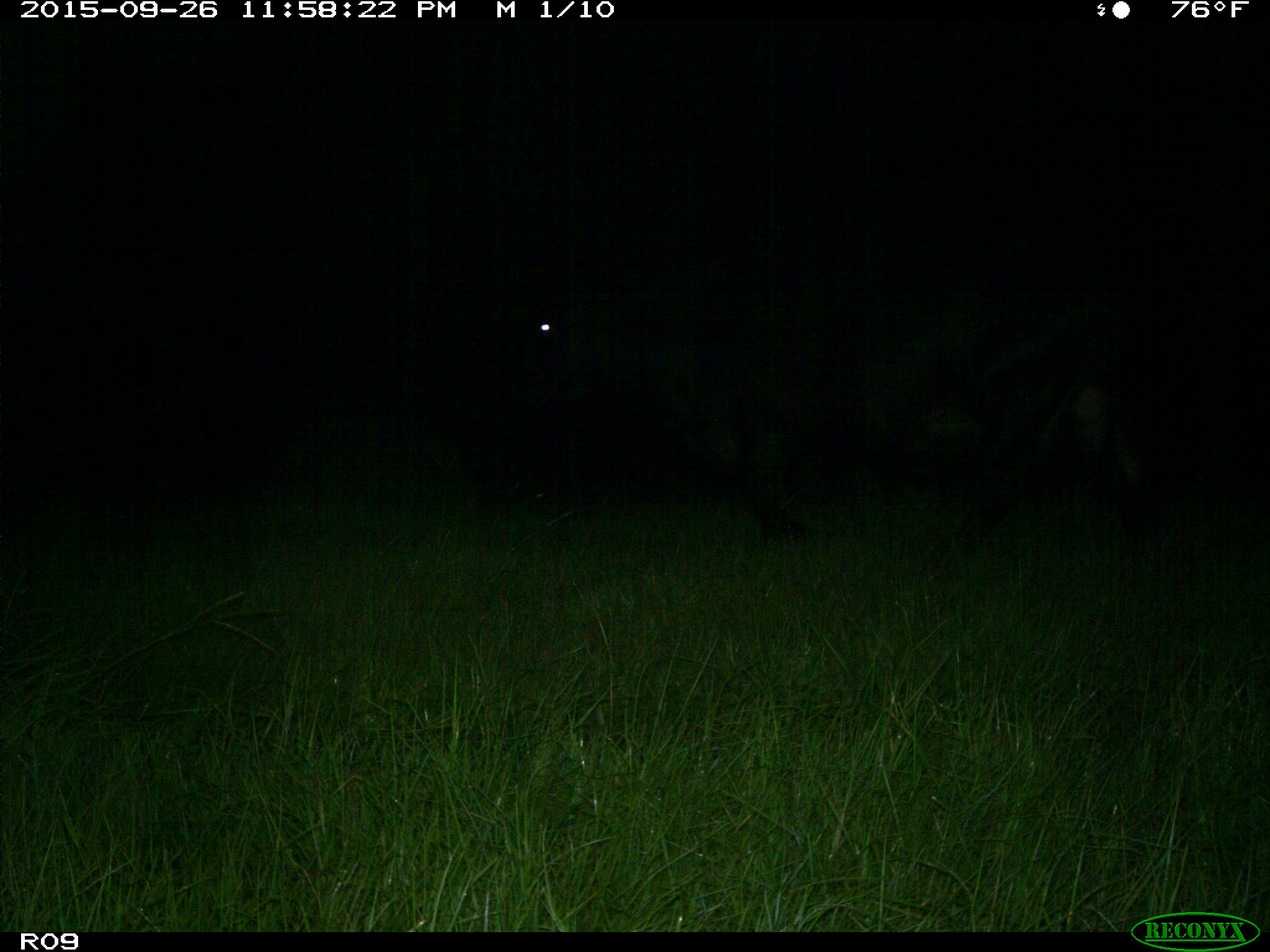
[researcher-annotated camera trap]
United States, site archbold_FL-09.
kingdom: Animalia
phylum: Chordata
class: Mammalia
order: Artiodactyla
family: Bovidae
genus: Bos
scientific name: Bos taurus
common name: domestic cow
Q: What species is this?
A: Bos taurus (domestic cow).